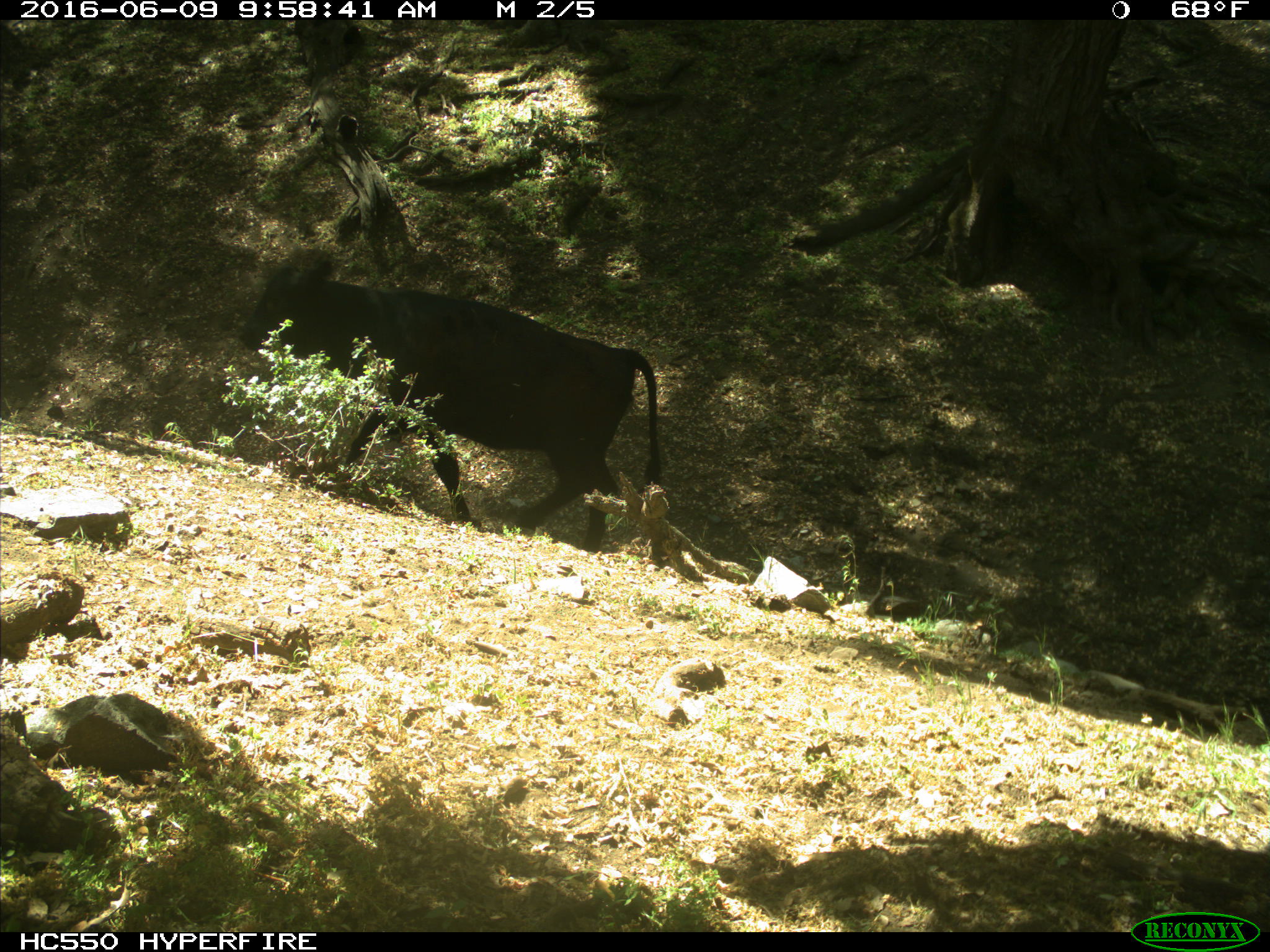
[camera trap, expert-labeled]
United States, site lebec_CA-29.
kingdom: Animalia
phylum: Chordata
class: Mammalia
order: Artiodactyla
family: Bovidae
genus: Bos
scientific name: Bos taurus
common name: domestic cow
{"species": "Bos taurus (domestic cow)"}